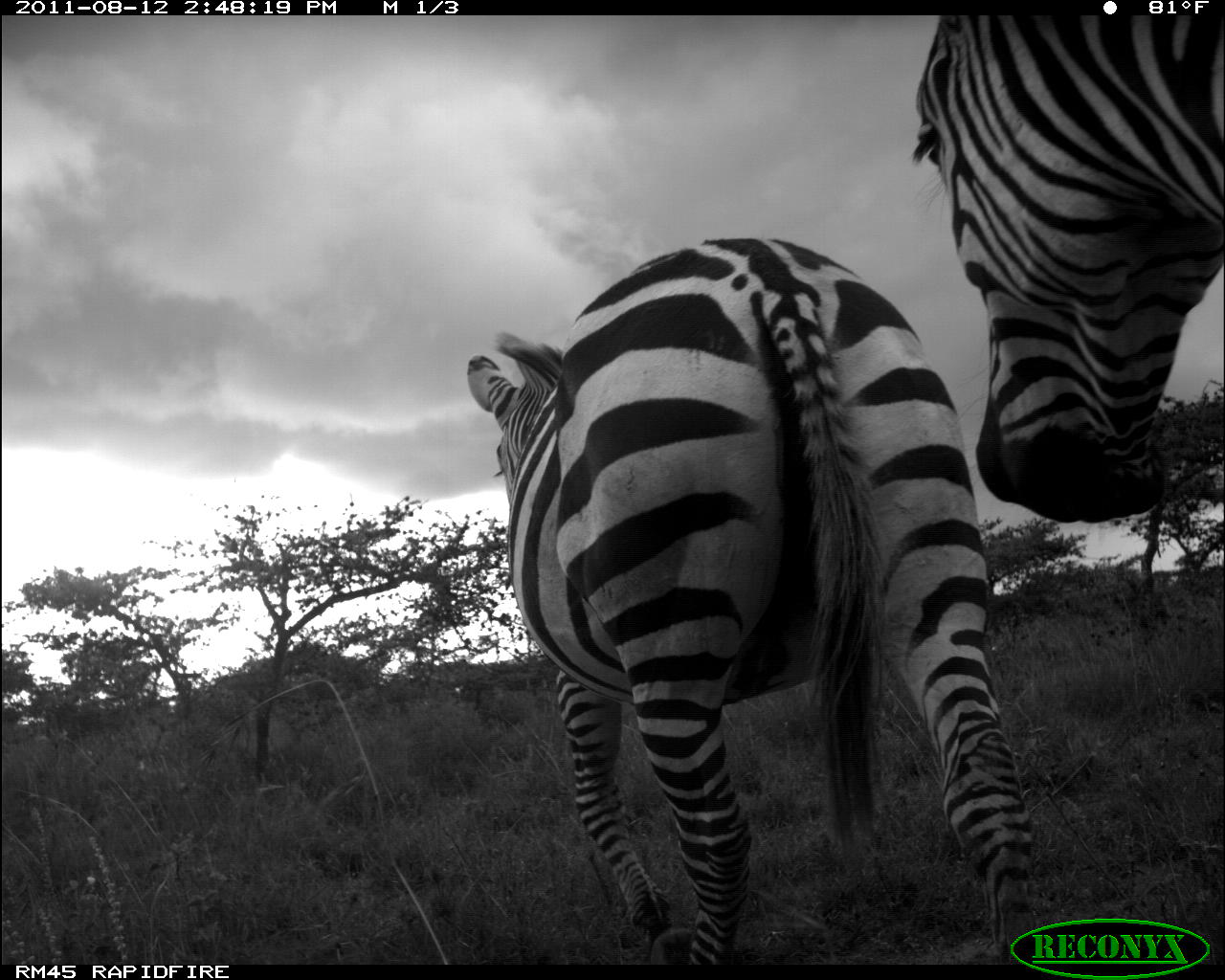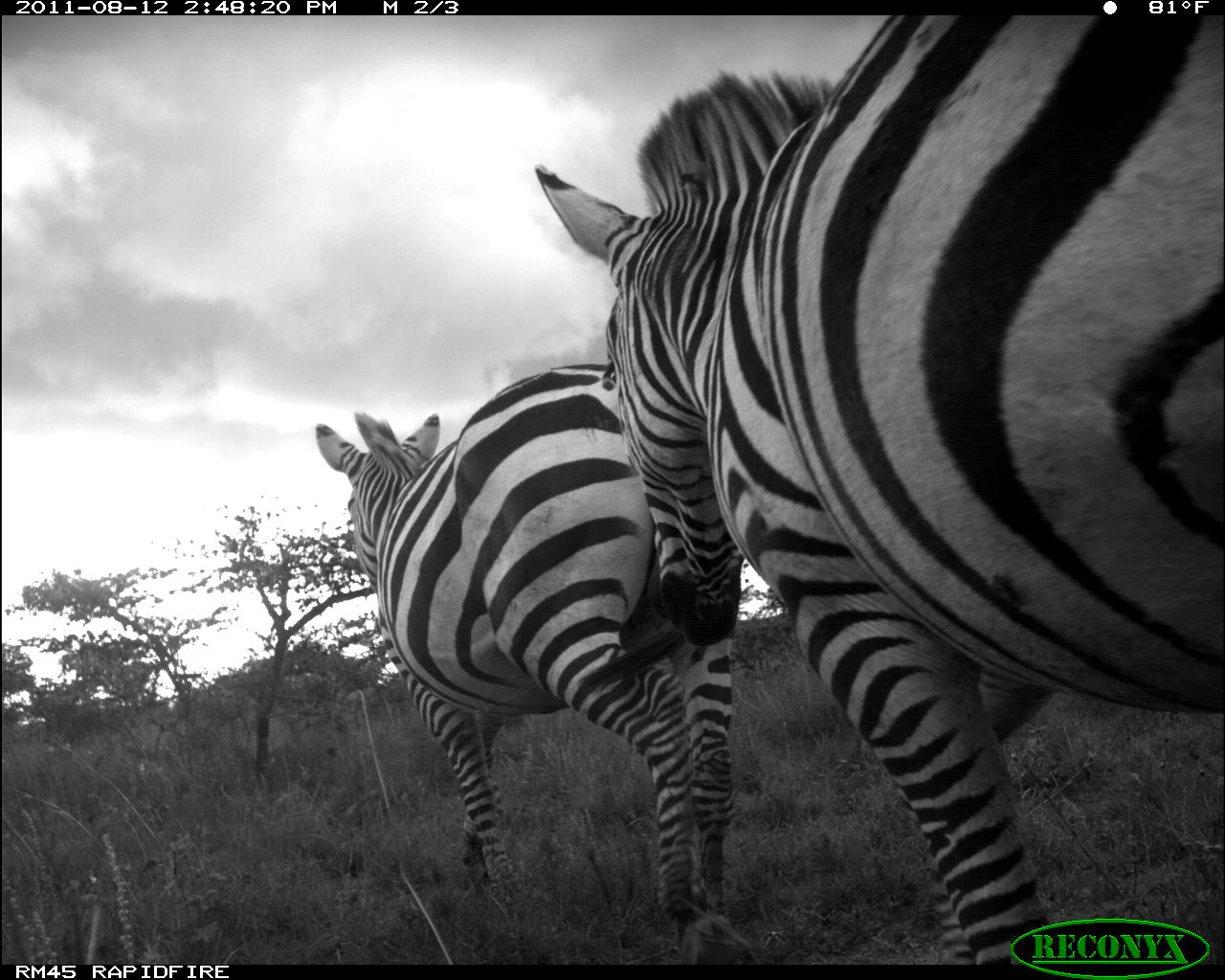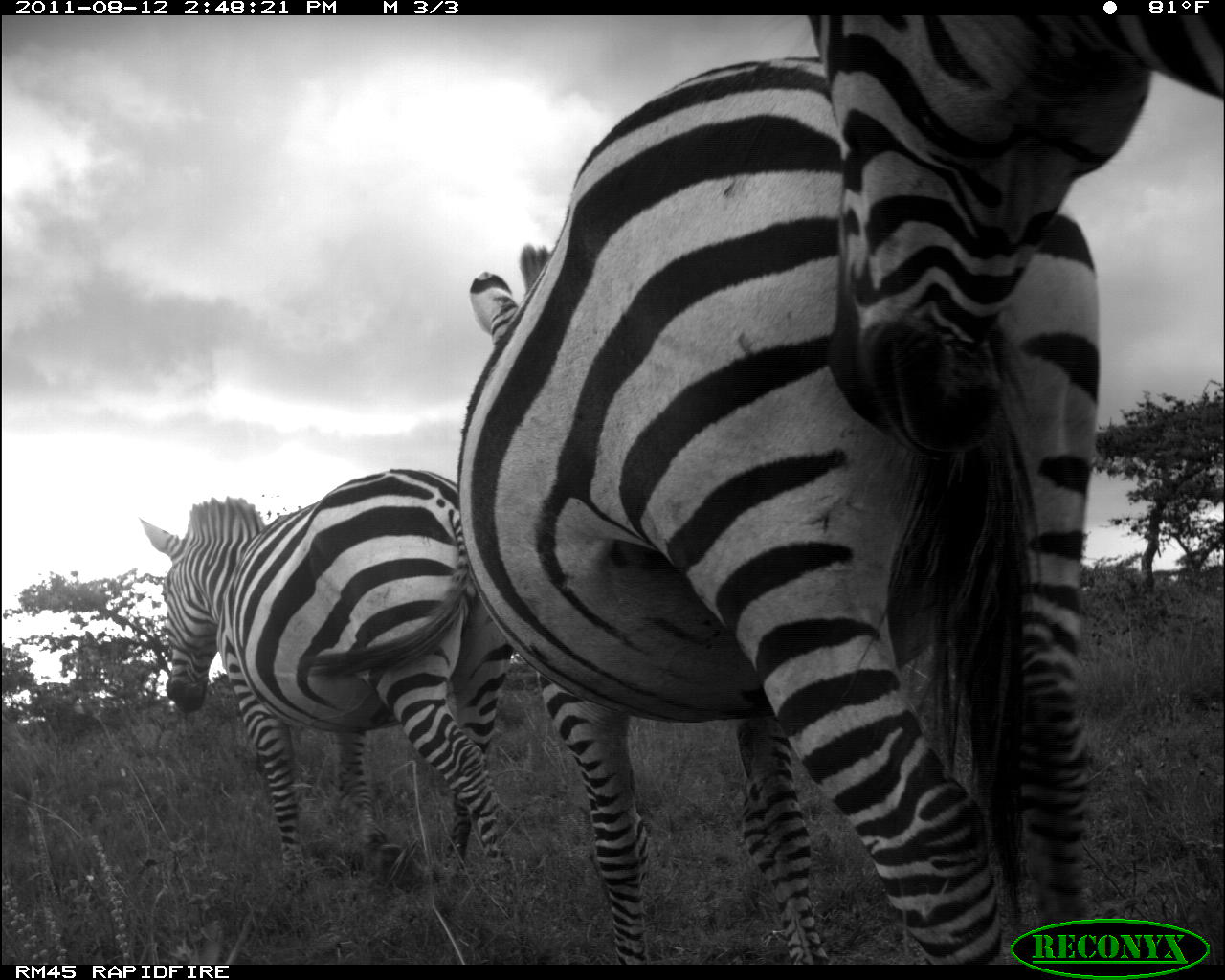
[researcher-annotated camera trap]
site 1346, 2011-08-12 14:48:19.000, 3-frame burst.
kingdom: Animalia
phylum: Chordata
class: Mammalia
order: Perissodactyla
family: Equidae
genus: Equus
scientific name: Equus quagga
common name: plains zebra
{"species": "Equus quagga (plains zebra)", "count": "2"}